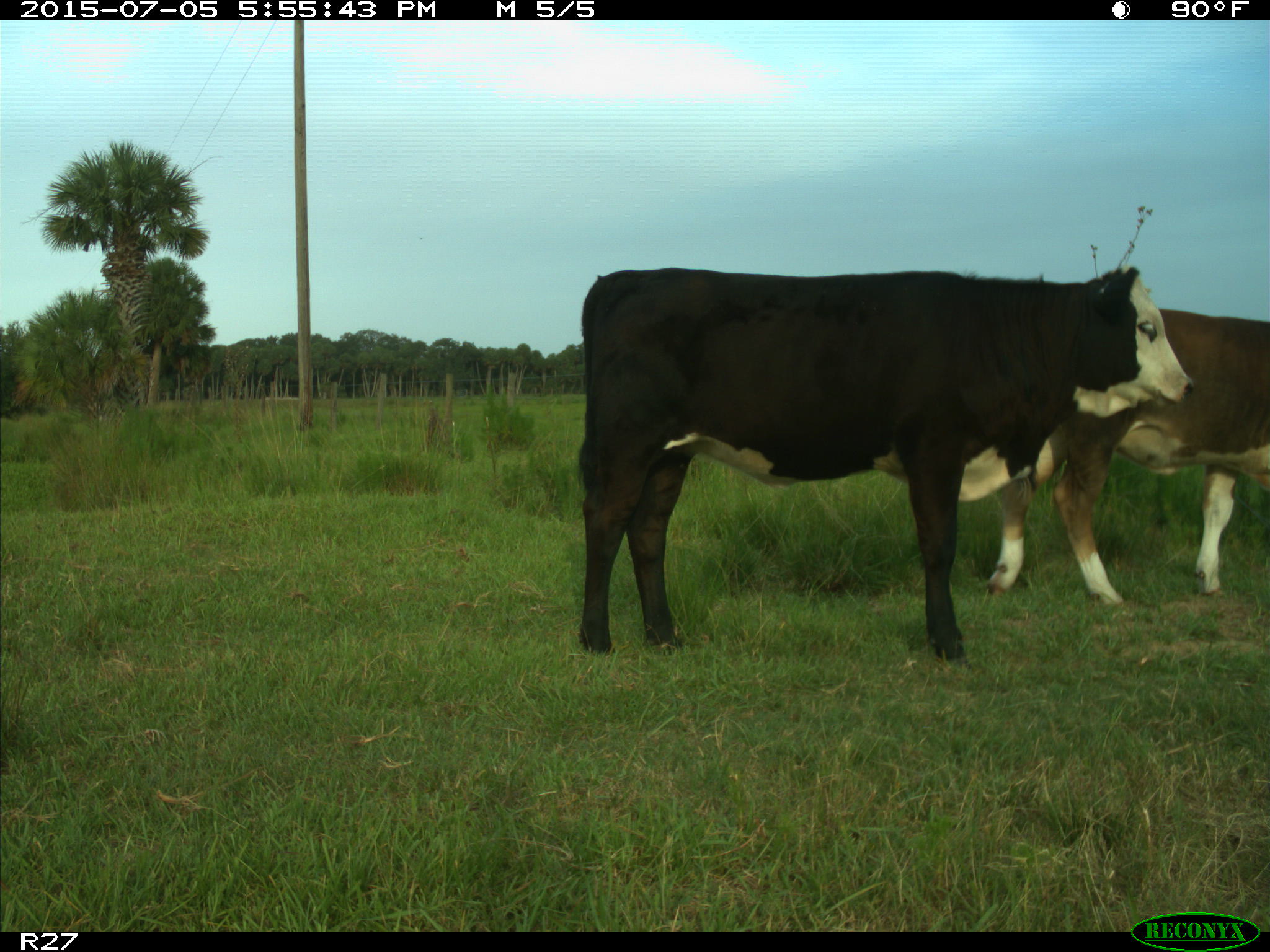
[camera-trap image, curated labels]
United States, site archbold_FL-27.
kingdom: Animalia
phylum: Chordata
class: Mammalia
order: Artiodactyla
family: Bovidae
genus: Bos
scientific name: Bos taurus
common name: domestic cow